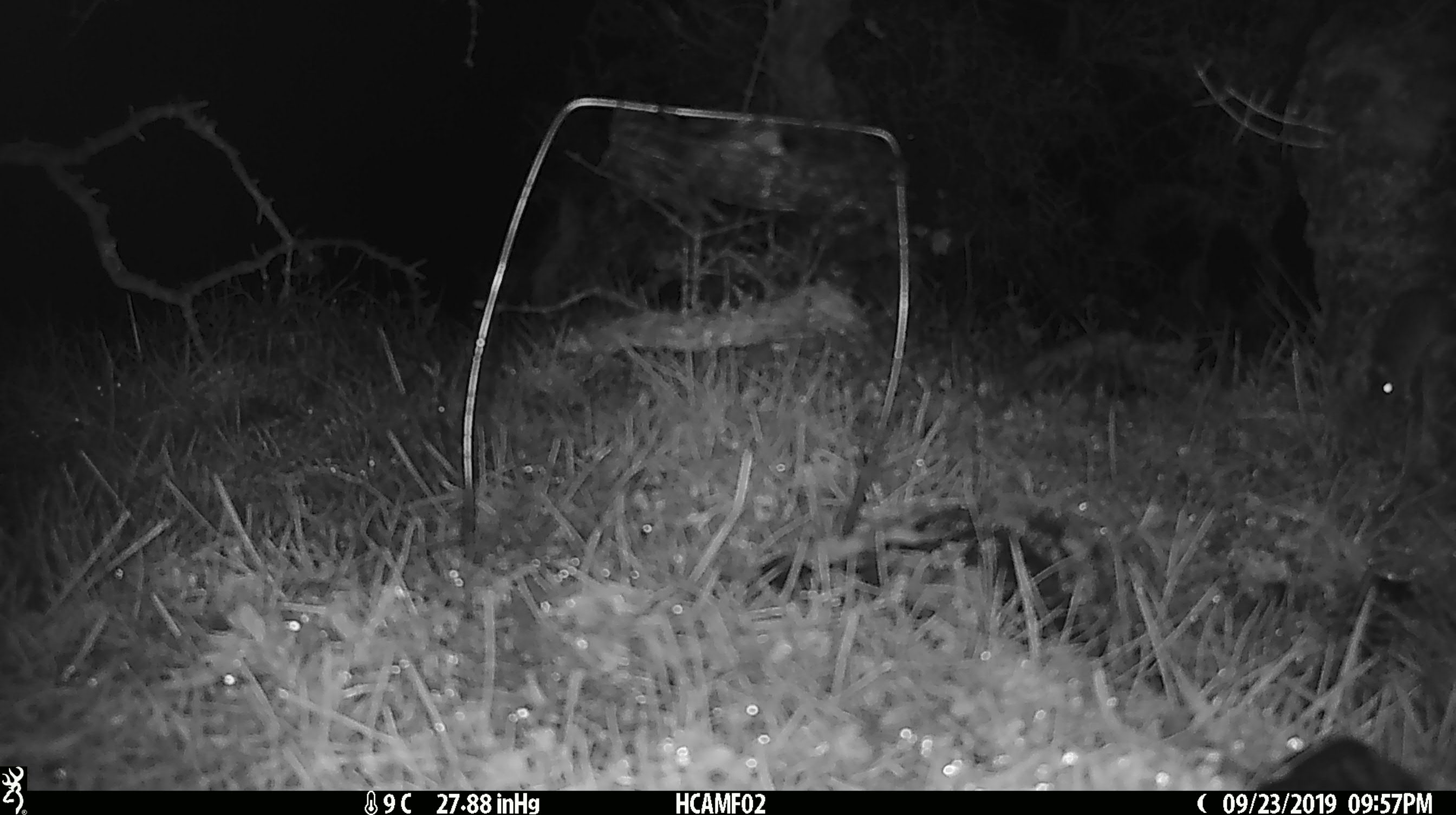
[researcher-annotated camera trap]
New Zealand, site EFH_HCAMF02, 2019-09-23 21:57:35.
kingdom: Animalia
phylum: Chordata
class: Mammalia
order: Rodentia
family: Muridae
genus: Mus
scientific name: Mus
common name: mouse